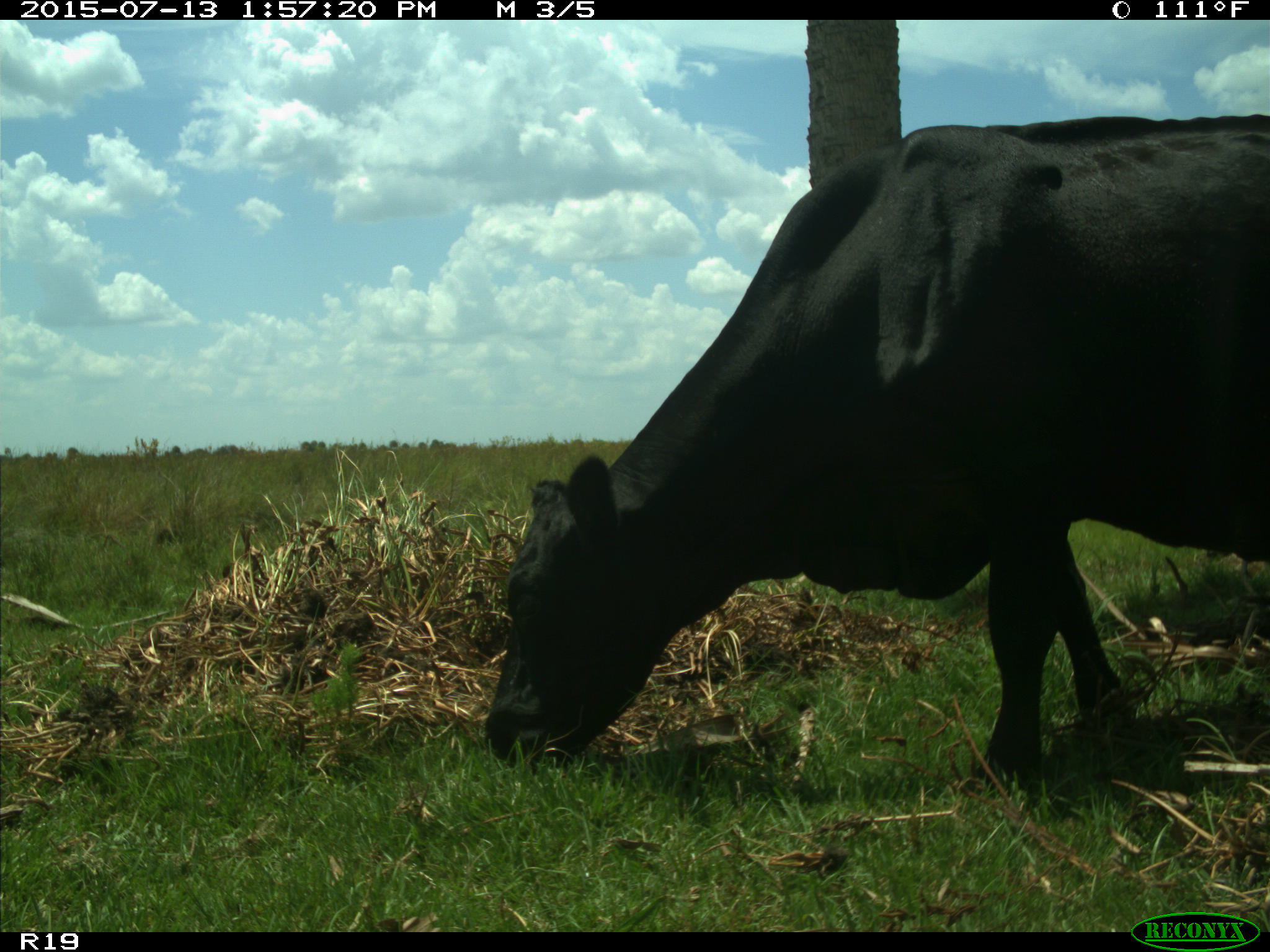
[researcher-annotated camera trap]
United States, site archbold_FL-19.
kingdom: Animalia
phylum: Chordata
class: Mammalia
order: Artiodactyla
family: Bovidae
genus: Bos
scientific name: Bos taurus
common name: domestic cow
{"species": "Bos taurus (domestic cow)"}